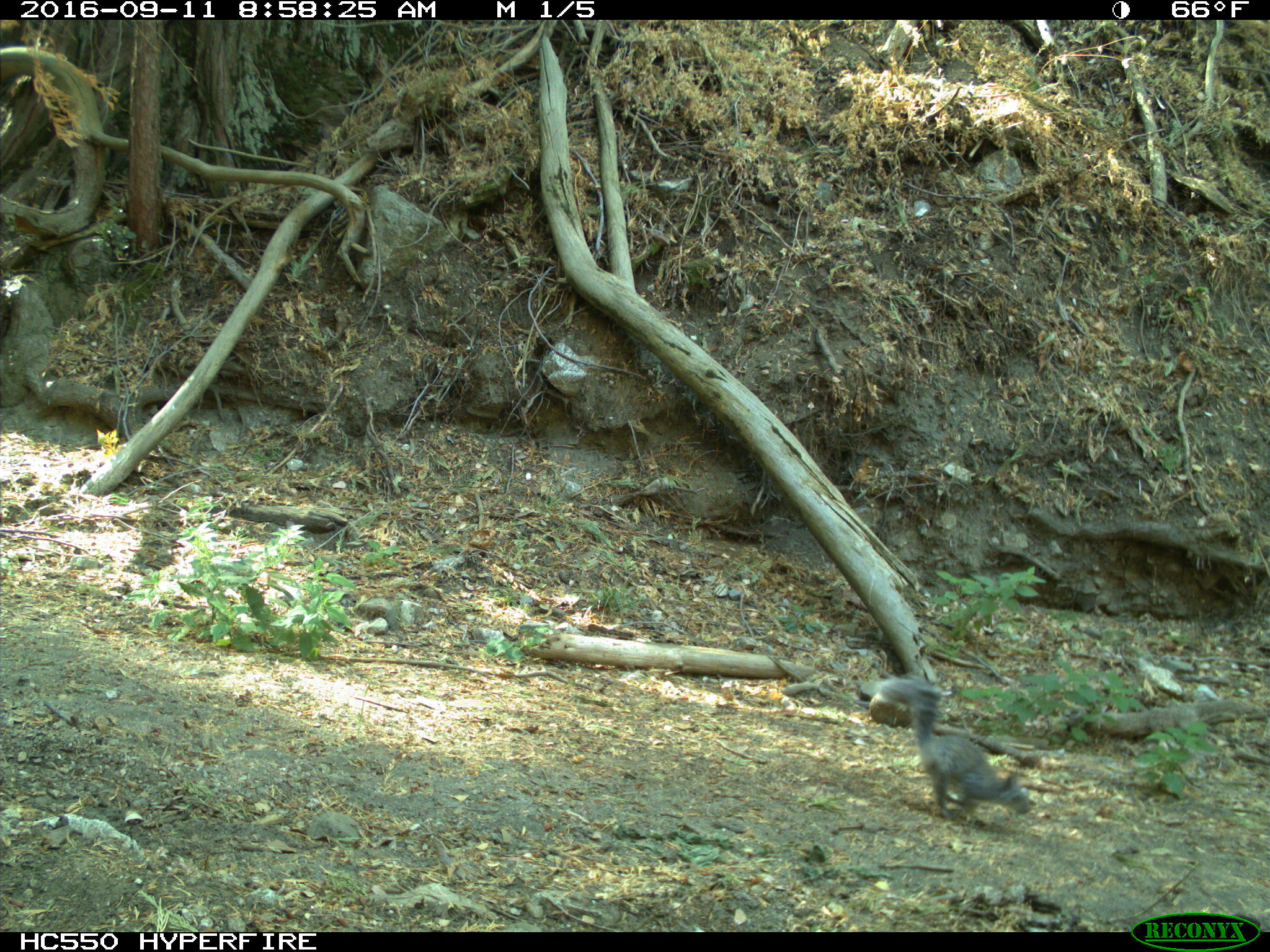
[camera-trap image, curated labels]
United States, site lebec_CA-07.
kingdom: Animalia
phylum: Chordata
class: Mammalia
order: Rodentia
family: Sciuridae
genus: Sciurus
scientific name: Sciurus carolinensis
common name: eastern gray squirrel